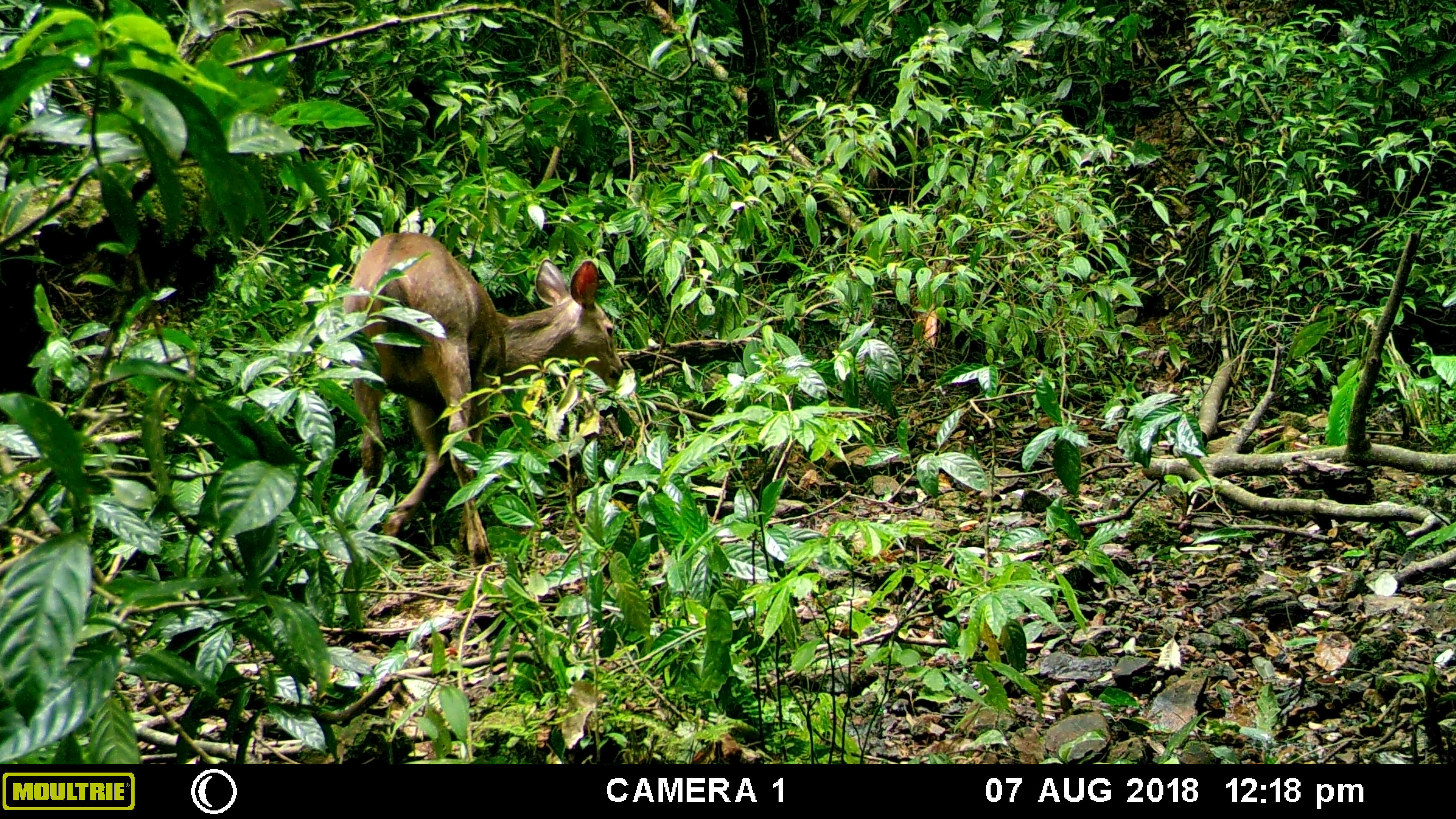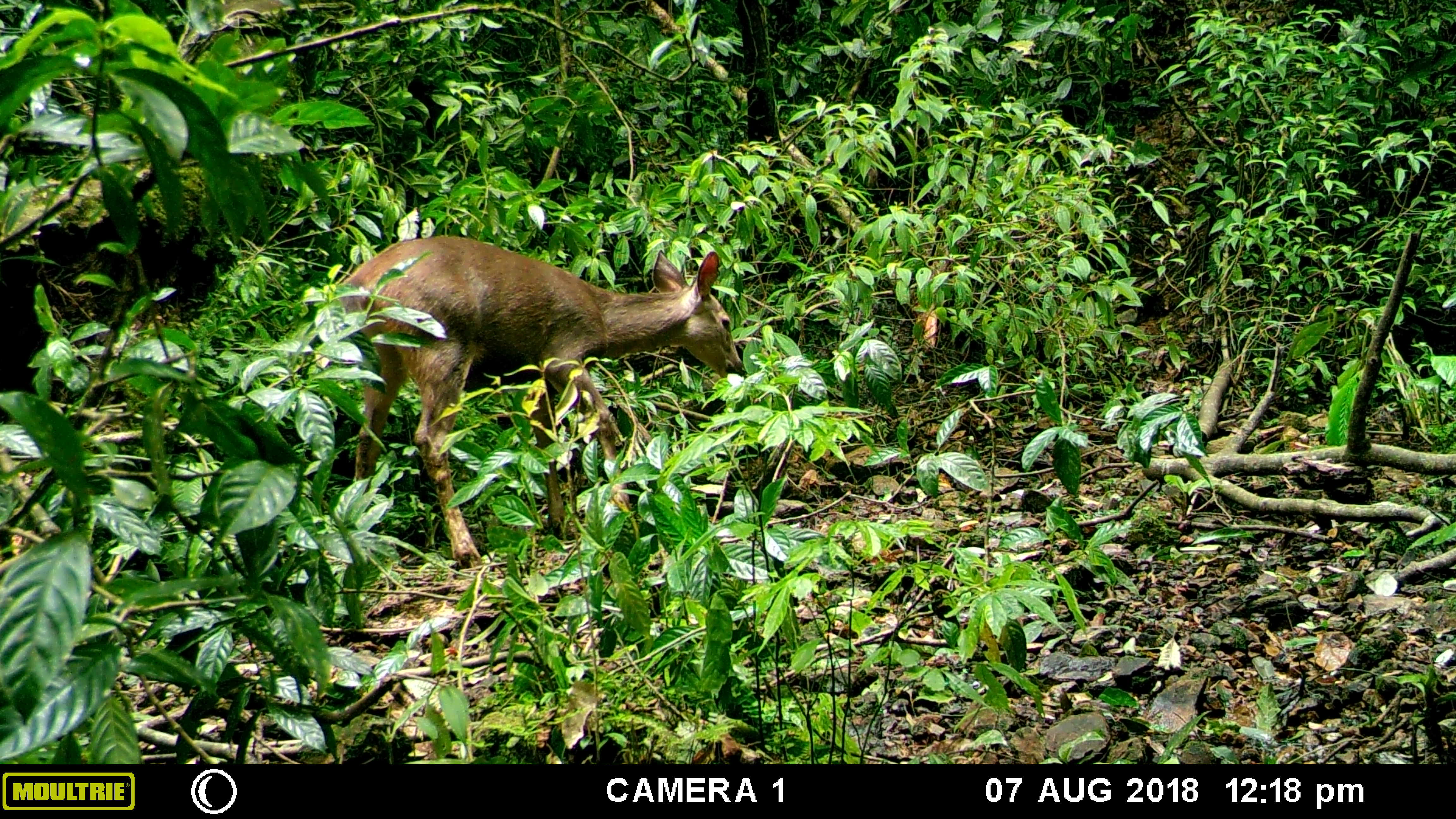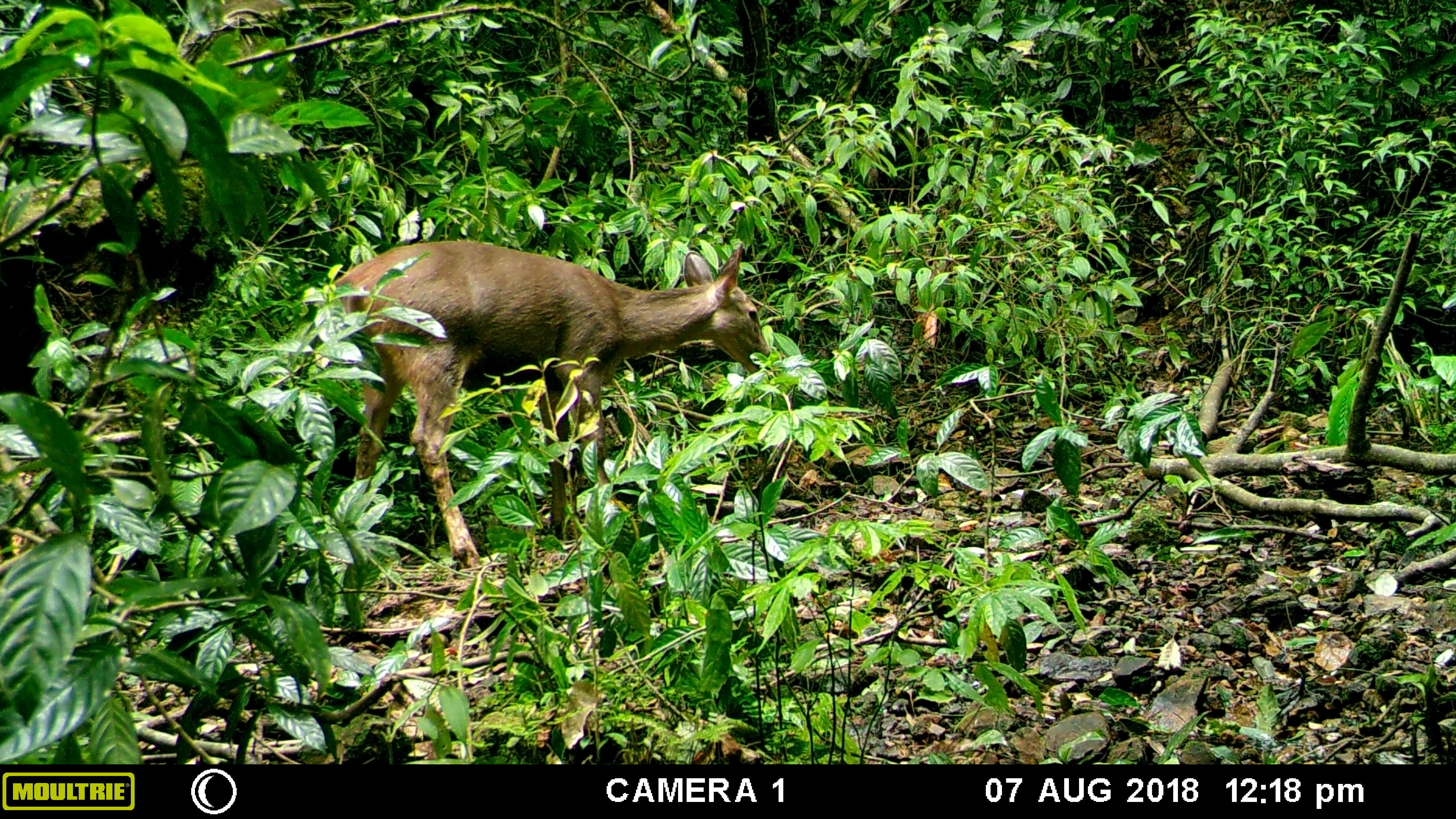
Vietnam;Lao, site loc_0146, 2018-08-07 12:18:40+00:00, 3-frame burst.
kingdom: Animalia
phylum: Chordata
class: Mammalia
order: Artiodactyla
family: Cervidae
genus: Rusa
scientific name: Rusa unicolor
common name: sambar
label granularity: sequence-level